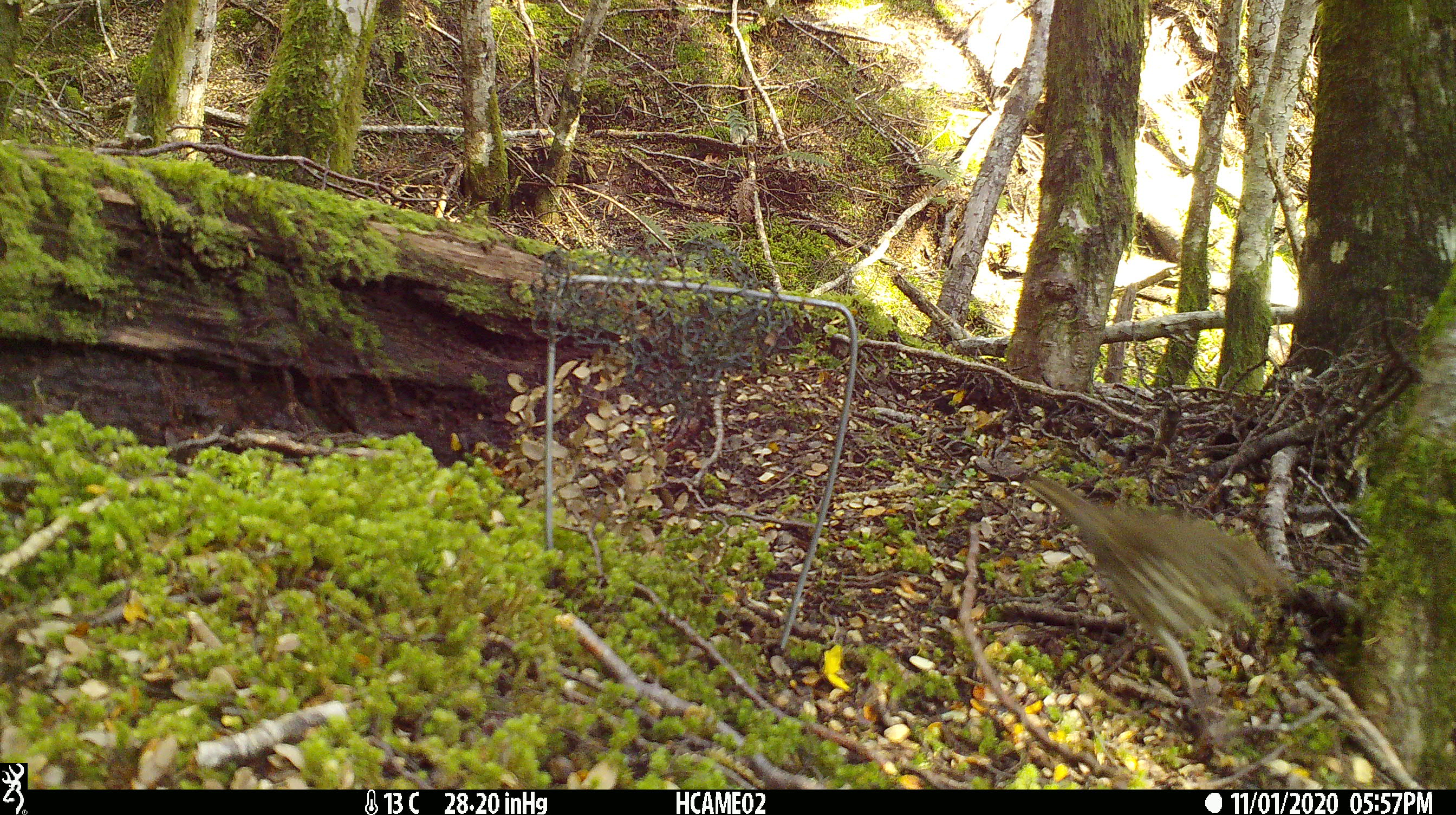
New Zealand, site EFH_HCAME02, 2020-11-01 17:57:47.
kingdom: Animalia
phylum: Chordata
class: Aves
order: Passeriformes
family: Turdidae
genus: Turdus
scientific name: Turdus philomelos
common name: song thrush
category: thrush